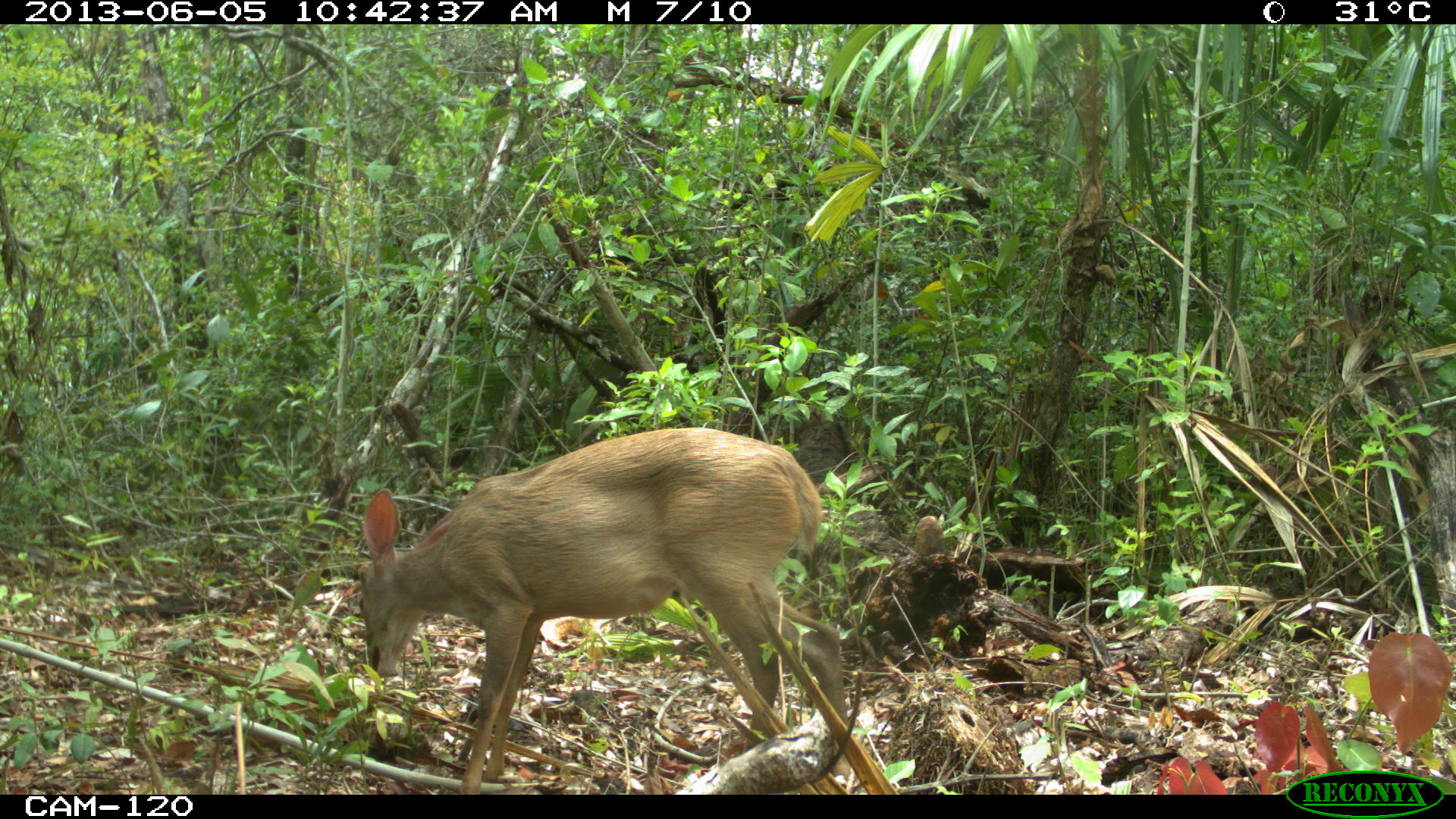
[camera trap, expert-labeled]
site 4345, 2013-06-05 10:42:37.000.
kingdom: Animalia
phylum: Chordata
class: Mammalia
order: Artiodactyla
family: Cervidae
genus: Odocoileus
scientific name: Odocoileus pandora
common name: yucatán brown brocket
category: mazama pandora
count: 1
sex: female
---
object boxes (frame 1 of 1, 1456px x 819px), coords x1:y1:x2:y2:
mazama pandora: 351:425:855:793